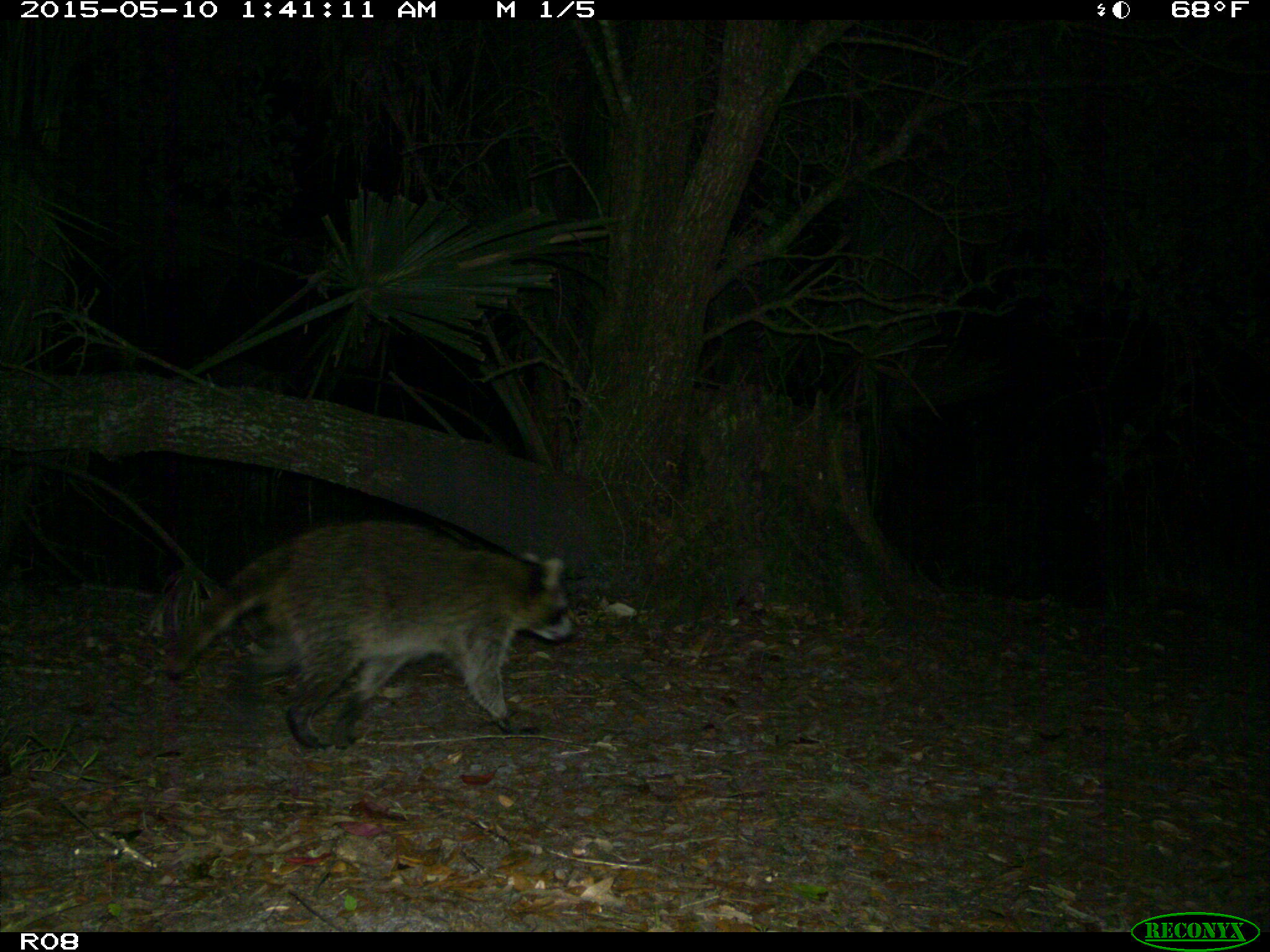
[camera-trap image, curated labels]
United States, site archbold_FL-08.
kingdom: Animalia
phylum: Chordata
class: Mammalia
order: Carnivora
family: Procyonidae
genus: Procyon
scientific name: Procyon lotor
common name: common raccoon